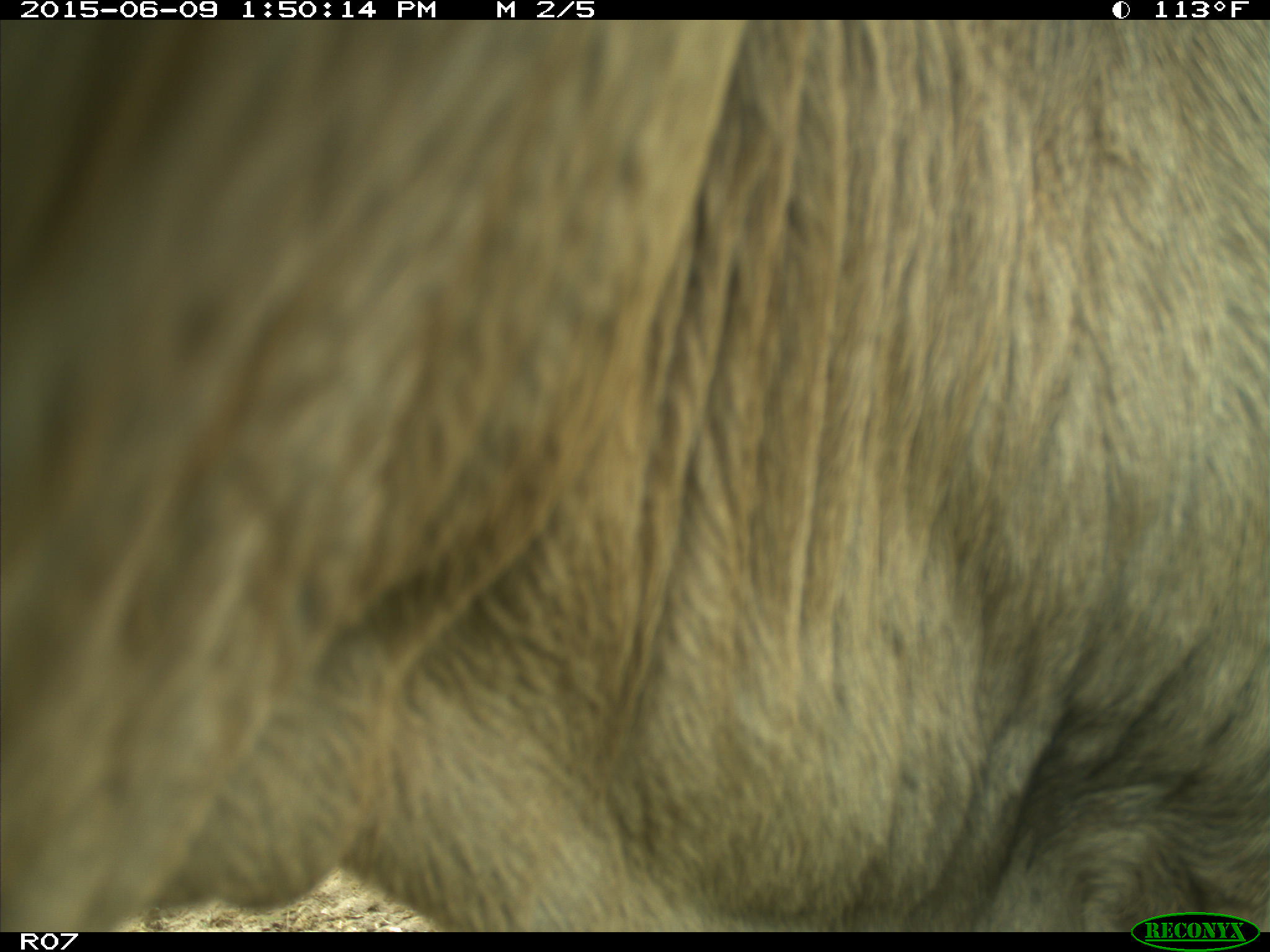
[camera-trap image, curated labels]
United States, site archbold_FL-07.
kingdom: Animalia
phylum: Chordata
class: Mammalia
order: Artiodactyla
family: Bovidae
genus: Bos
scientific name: Bos taurus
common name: domestic cow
Bos taurus (domestic cow).